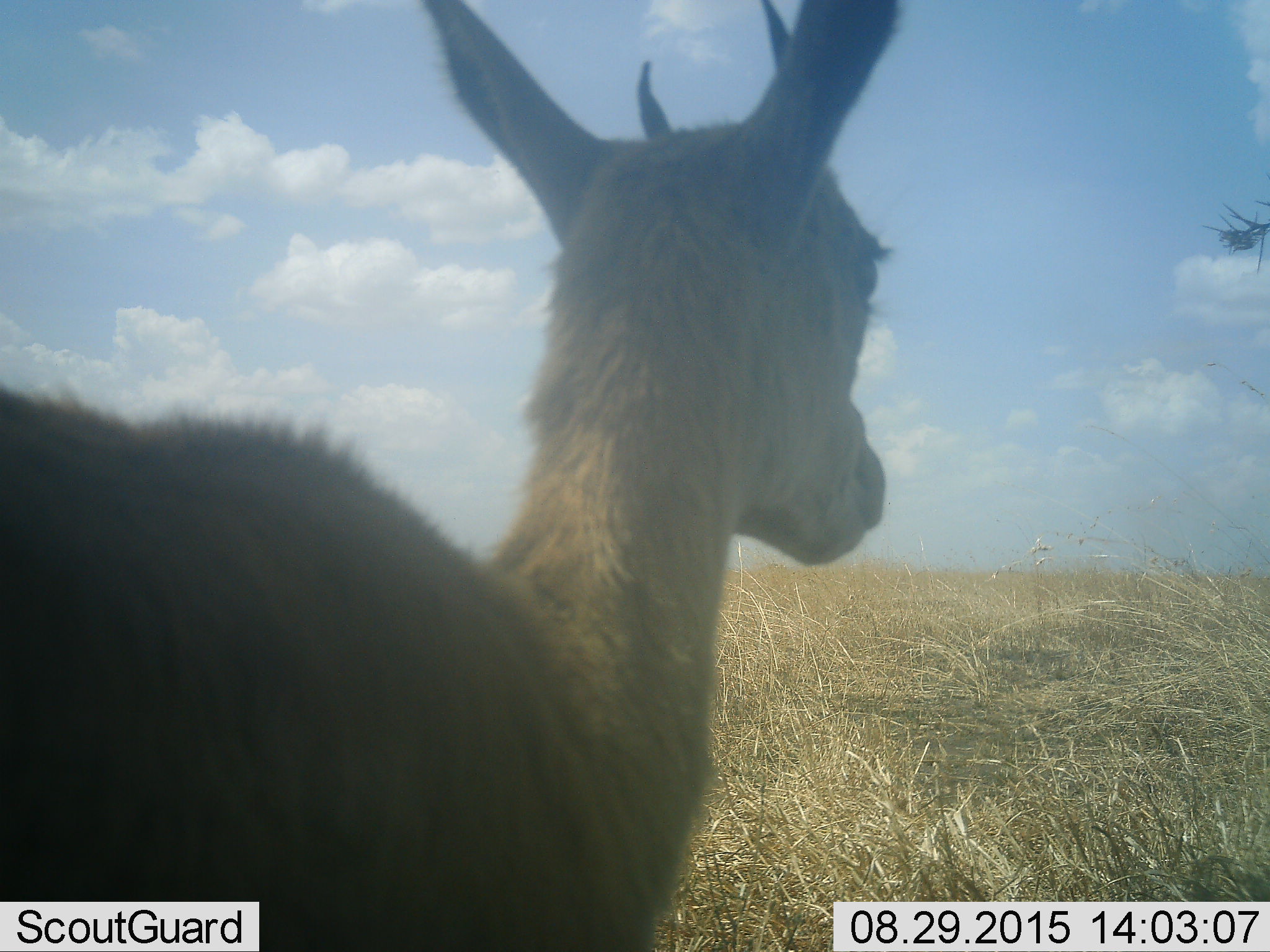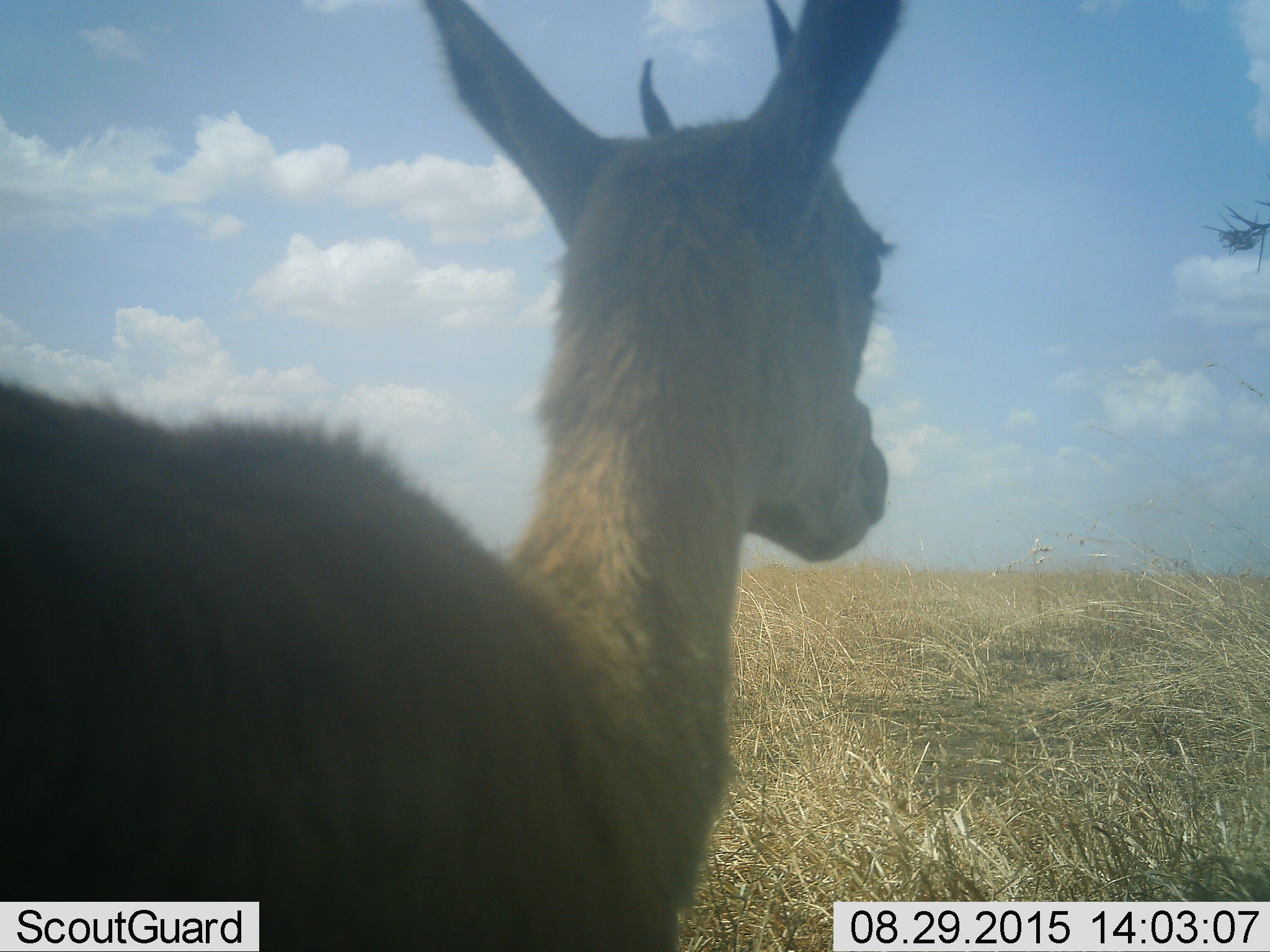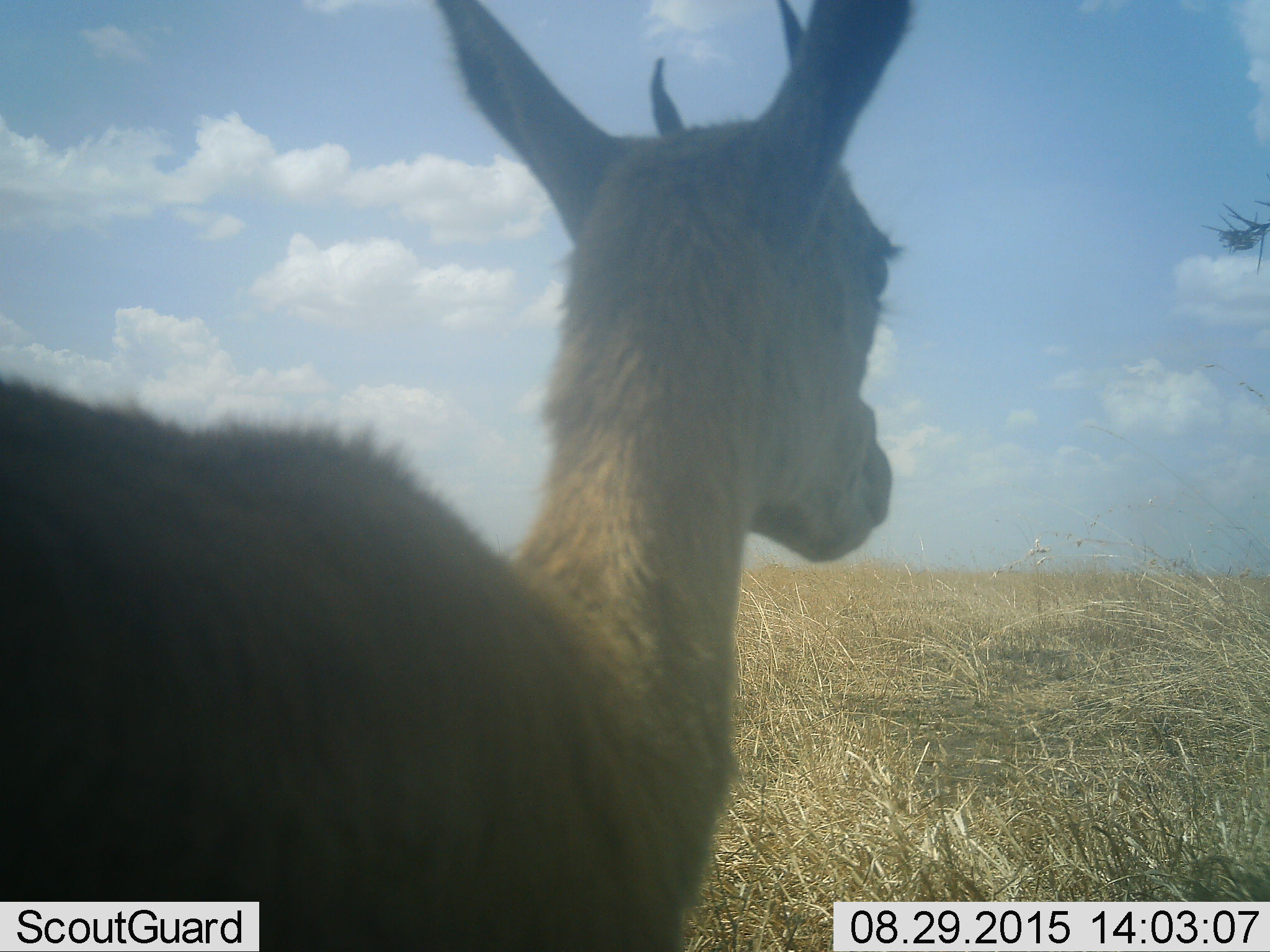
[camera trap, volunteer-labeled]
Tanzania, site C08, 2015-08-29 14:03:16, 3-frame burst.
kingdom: Animalia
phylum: Chordata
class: Mammalia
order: Artiodactyla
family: Bovidae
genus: Eudorcas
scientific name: Eudorcas thomsonii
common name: thomson's gazelle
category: gazellethomsons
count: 1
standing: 90%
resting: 10%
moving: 0%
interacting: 0%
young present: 10%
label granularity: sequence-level